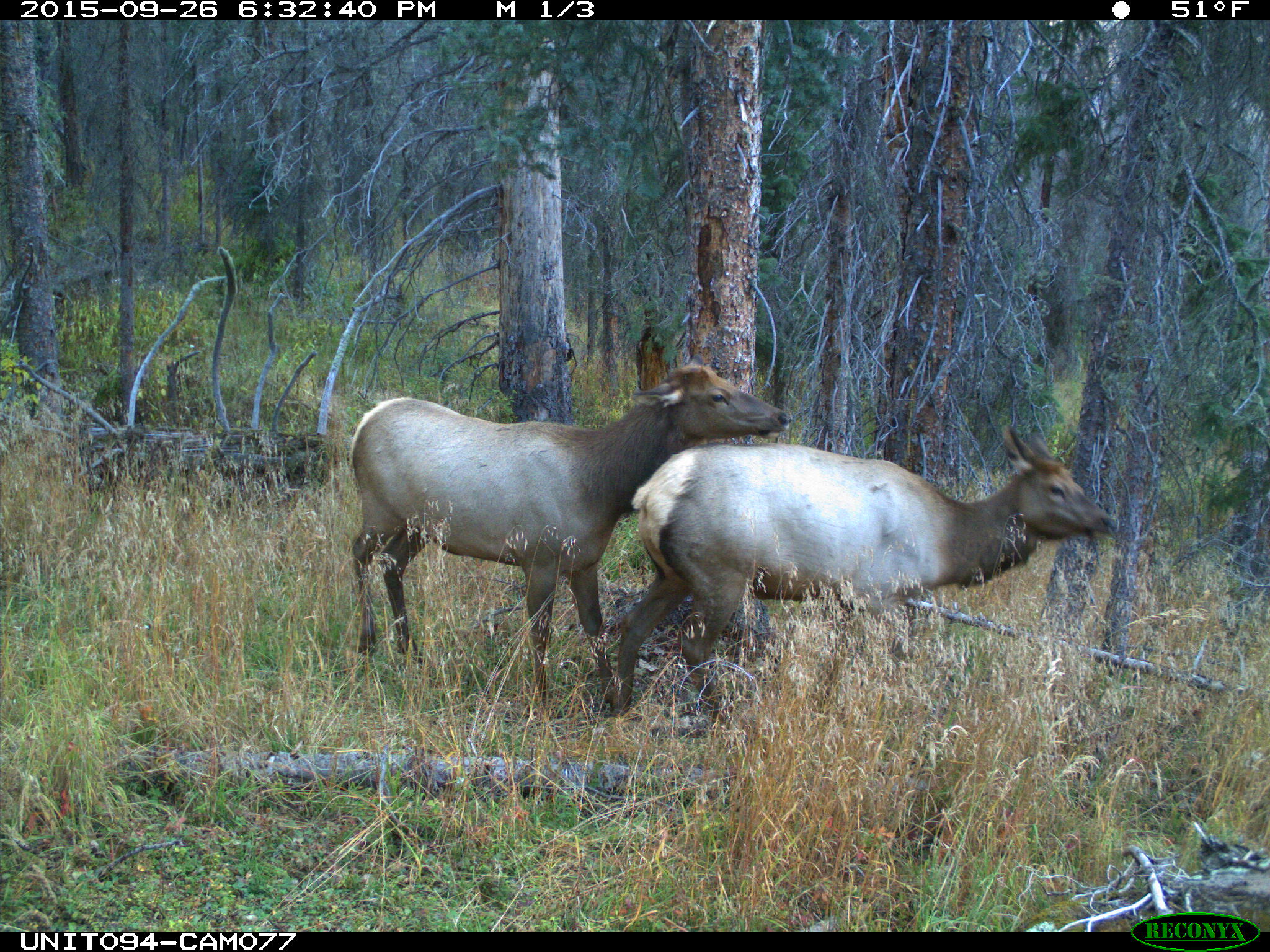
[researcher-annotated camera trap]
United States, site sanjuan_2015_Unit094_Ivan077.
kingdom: Animalia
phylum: Chordata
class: Mammalia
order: Artiodactyla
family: Cervidae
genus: Cervus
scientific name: Cervus elaphus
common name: red deer